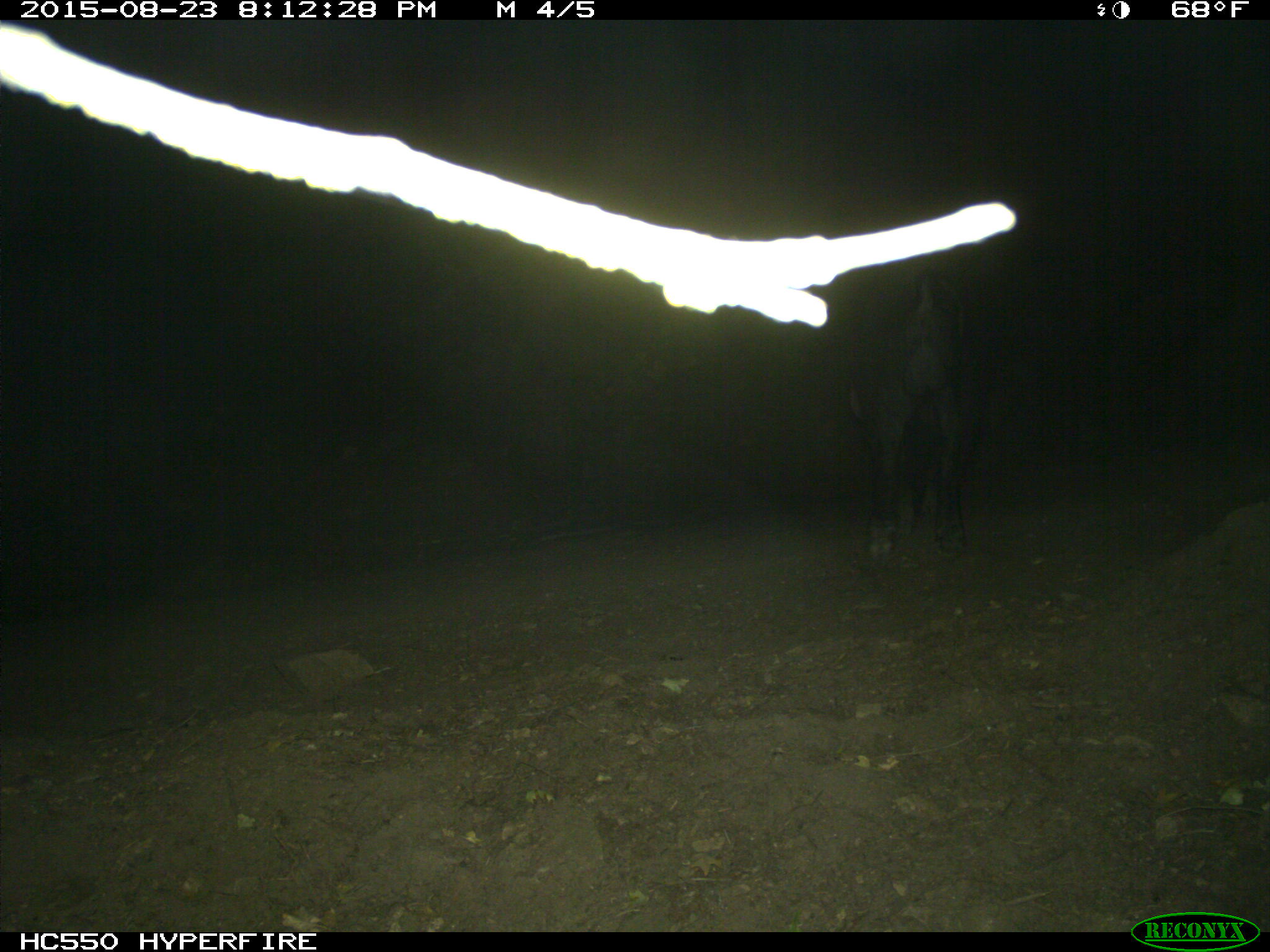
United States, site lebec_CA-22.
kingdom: Animalia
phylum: Chordata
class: Mammalia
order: Artiodactyla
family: Suidae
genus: Sus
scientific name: Sus scrofa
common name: wild boar